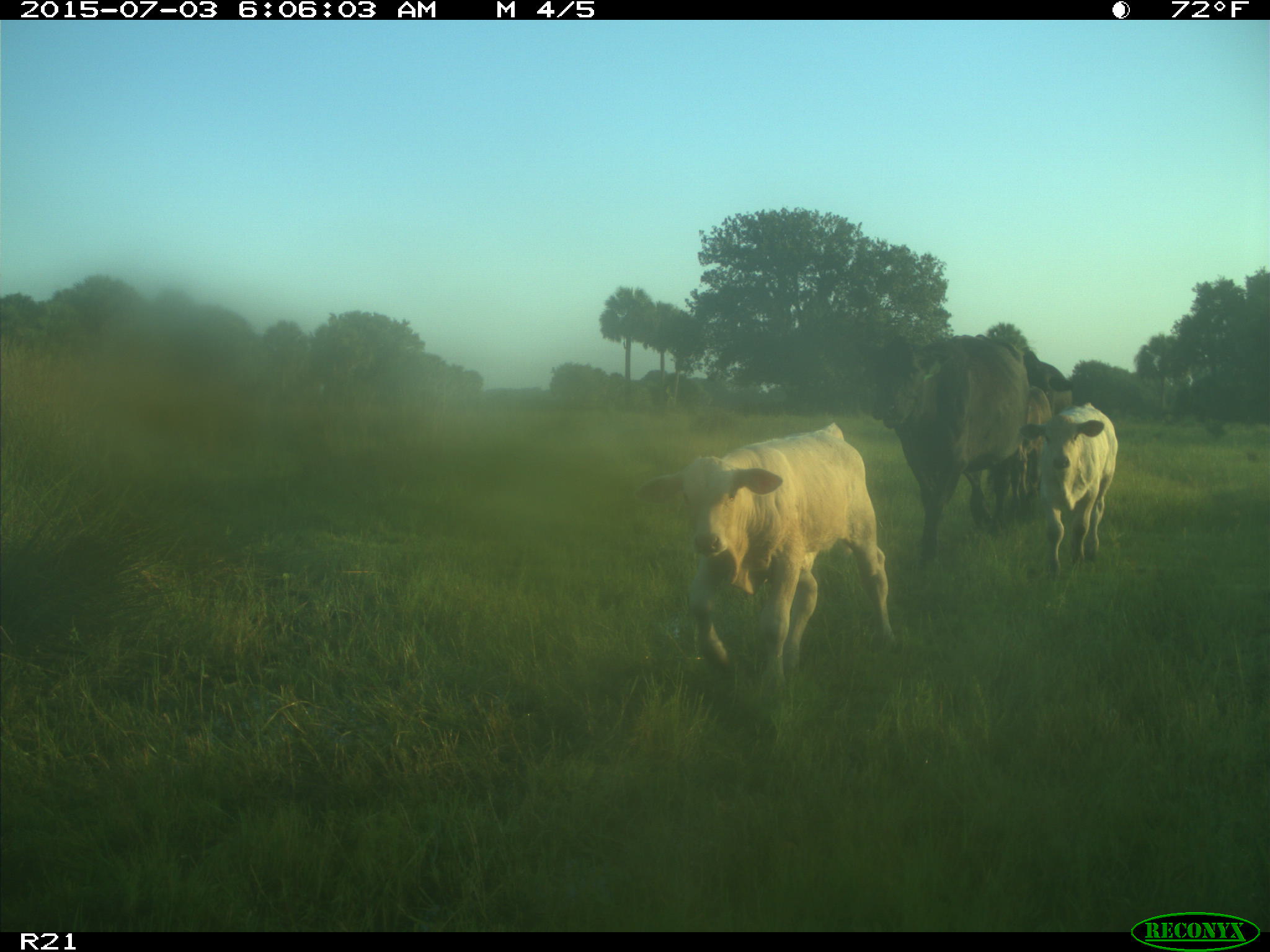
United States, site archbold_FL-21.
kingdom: Animalia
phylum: Chordata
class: Mammalia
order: Artiodactyla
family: Bovidae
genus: Bos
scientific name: Bos taurus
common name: domestic cow